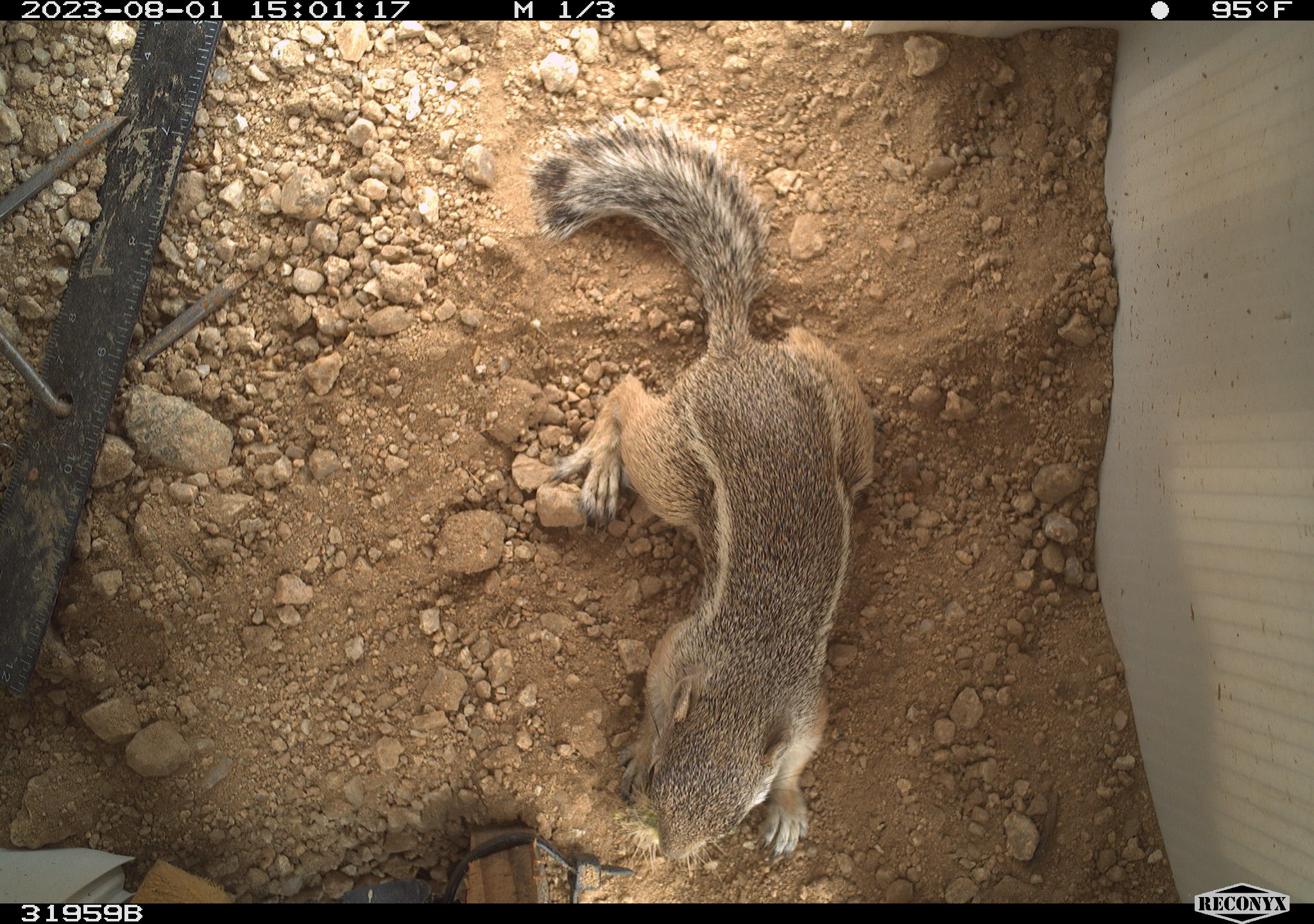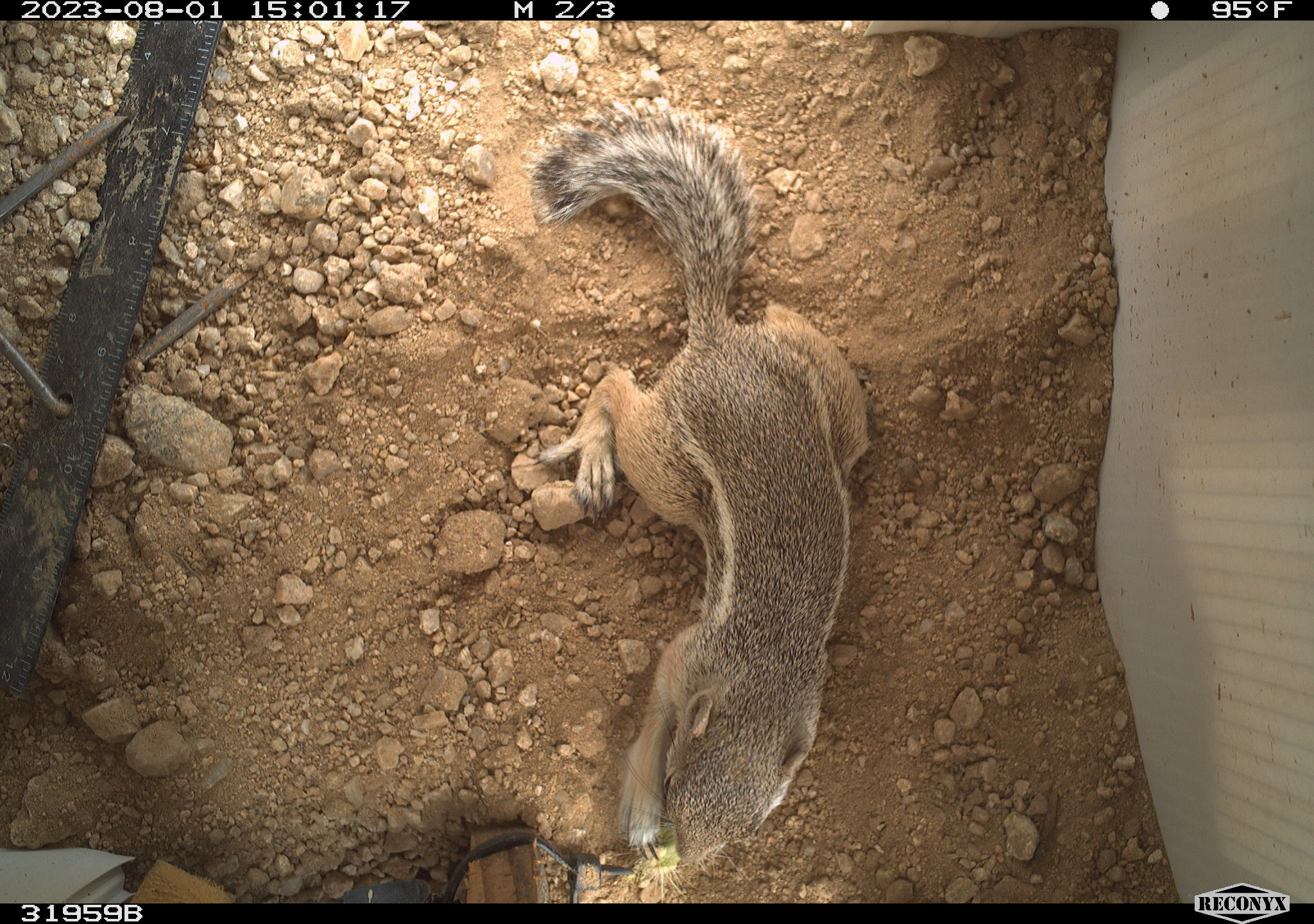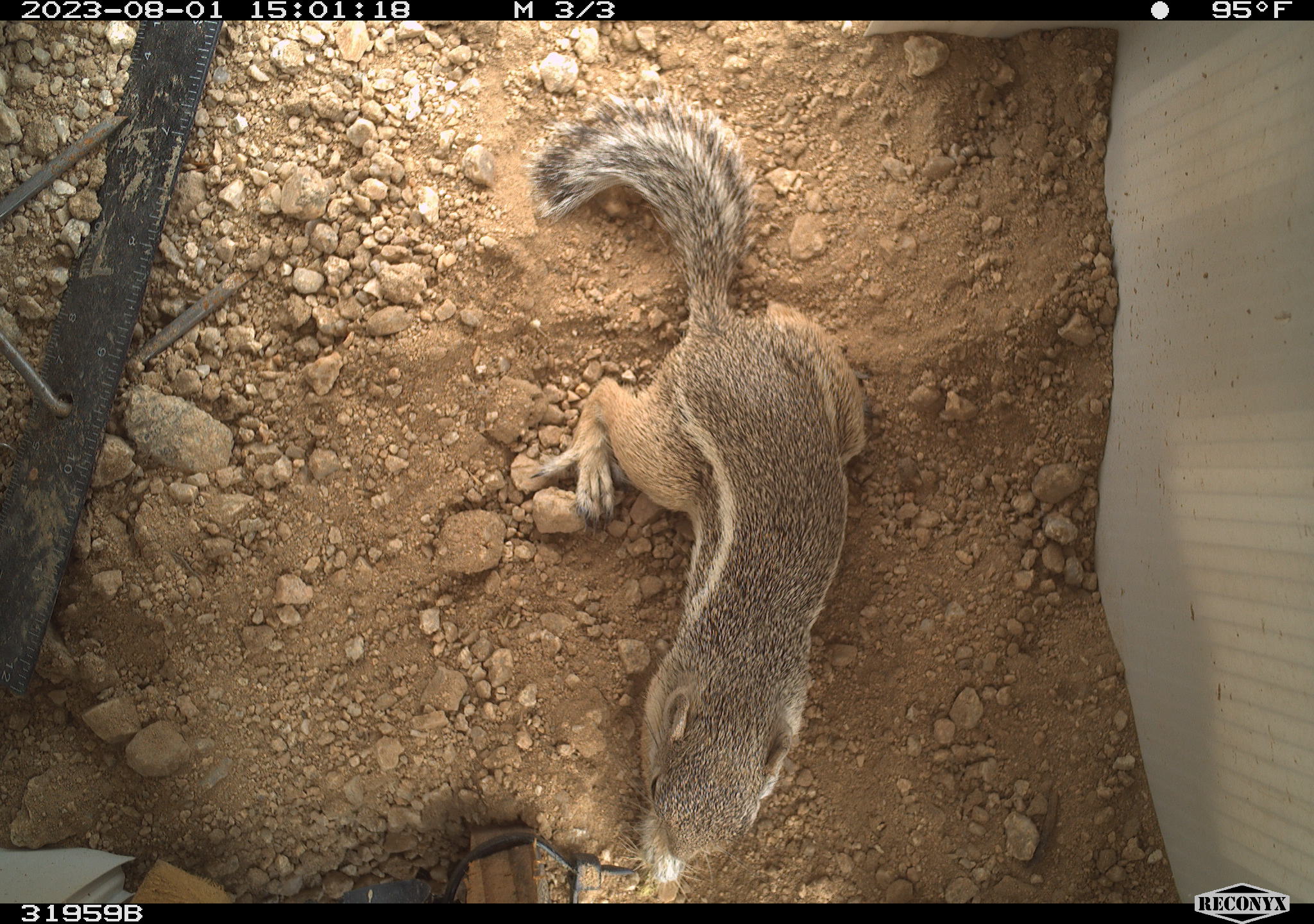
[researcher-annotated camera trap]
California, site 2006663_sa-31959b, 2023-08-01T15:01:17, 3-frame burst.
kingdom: Animalia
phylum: Chordata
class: Mammalia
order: Rodentia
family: Sciuridae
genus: Ammospermophilus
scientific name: Ammospermophilus leucurus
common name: white-tailed antelope squirrel